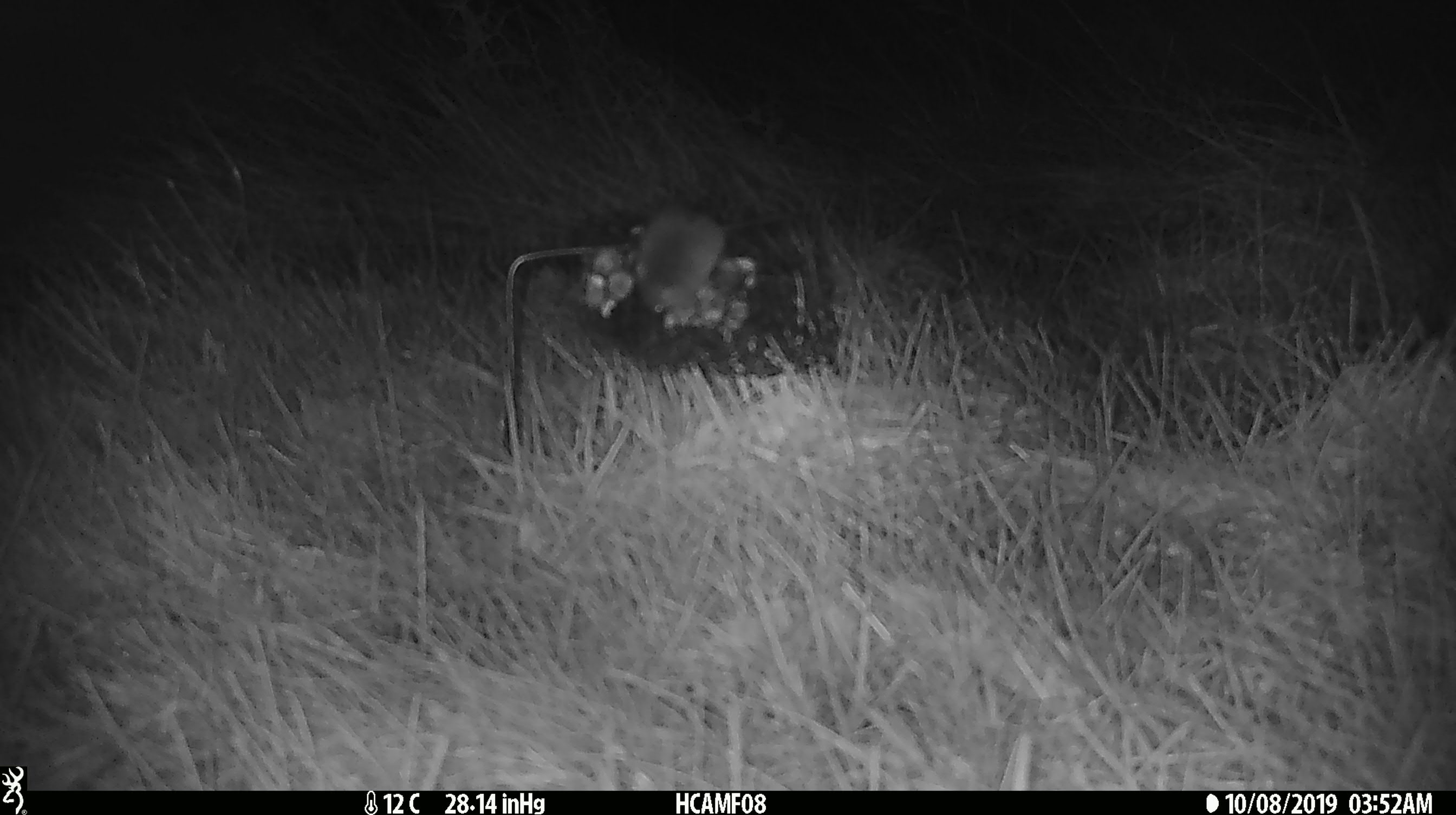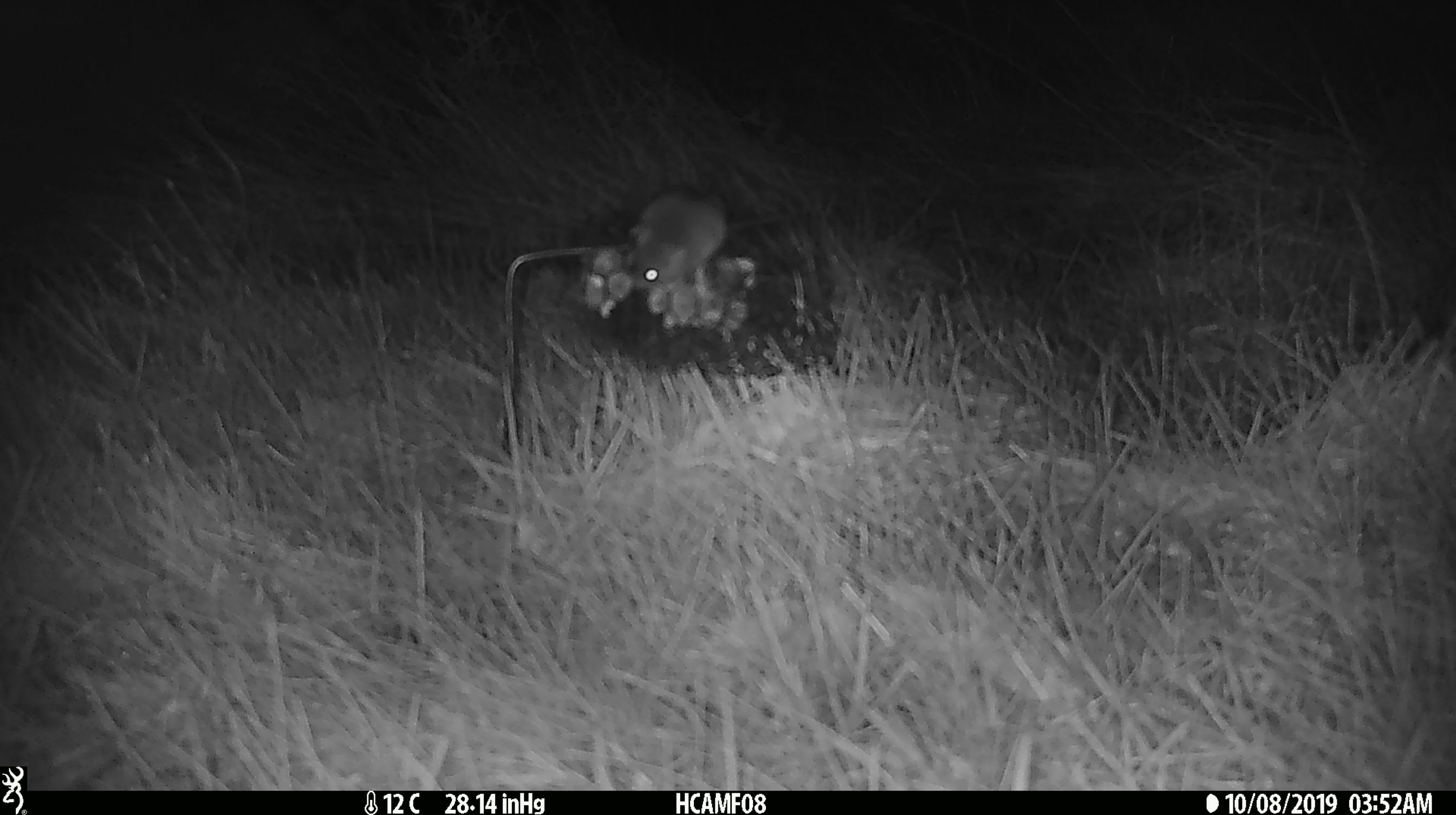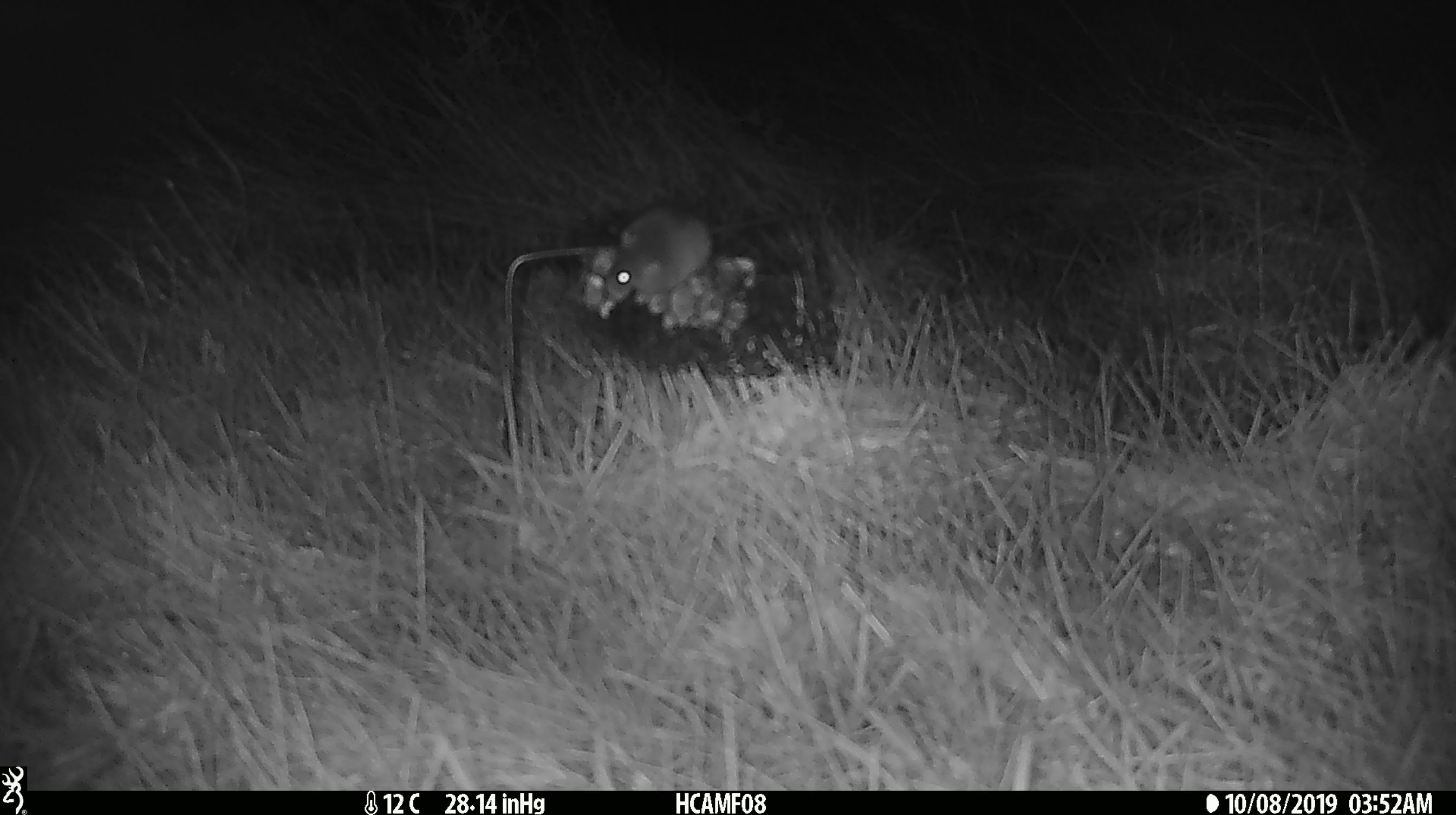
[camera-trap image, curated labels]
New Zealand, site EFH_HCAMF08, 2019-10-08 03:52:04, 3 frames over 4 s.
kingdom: Animalia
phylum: Chordata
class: Mammalia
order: Rodentia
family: Muridae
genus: Mus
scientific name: Mus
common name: mouse